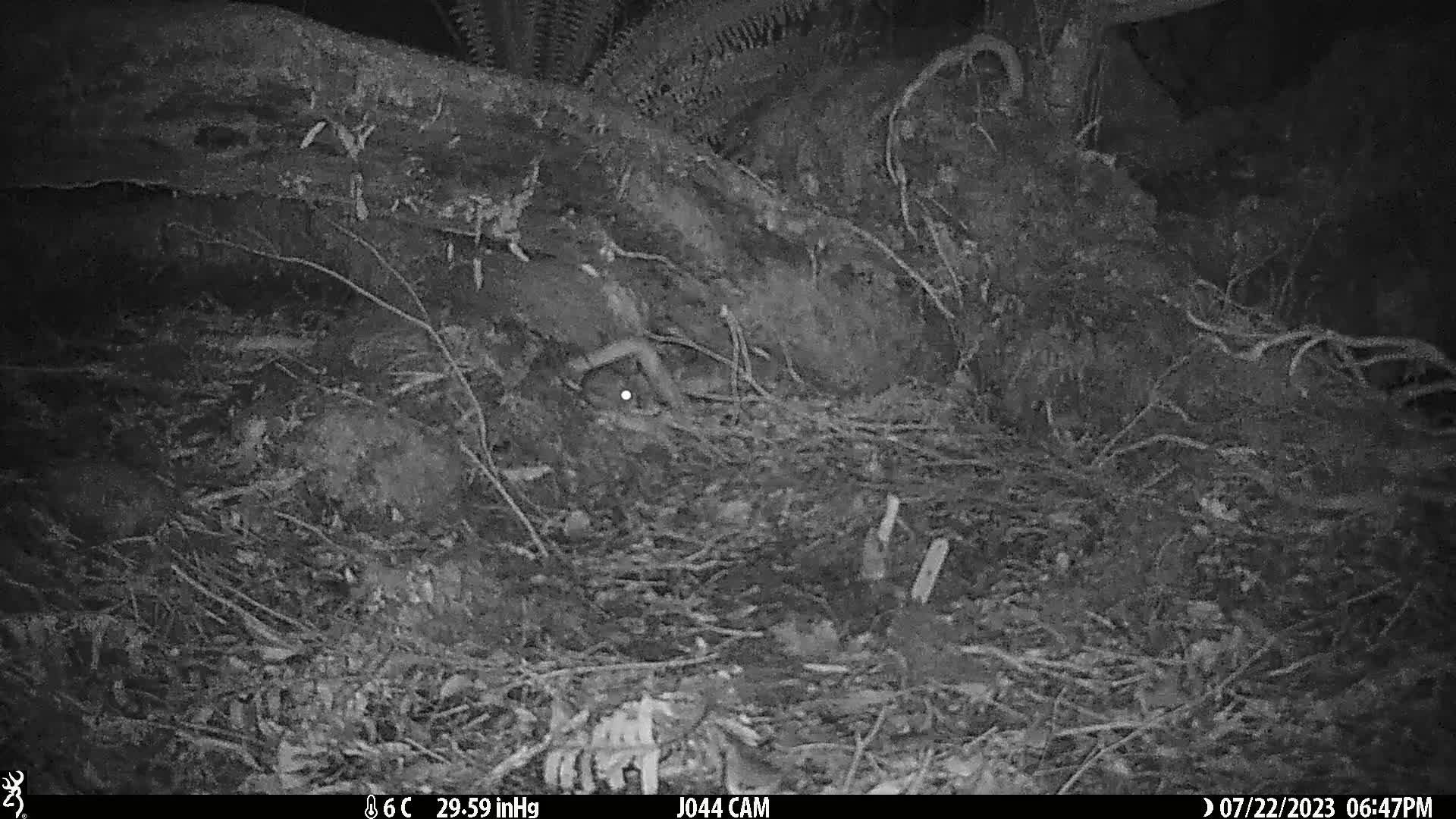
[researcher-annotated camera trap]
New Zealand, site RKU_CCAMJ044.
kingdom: Animalia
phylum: Chordata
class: Mammalia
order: Rodentia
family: Muridae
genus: Rattus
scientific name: Rattus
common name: rat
Rat (Rattus).